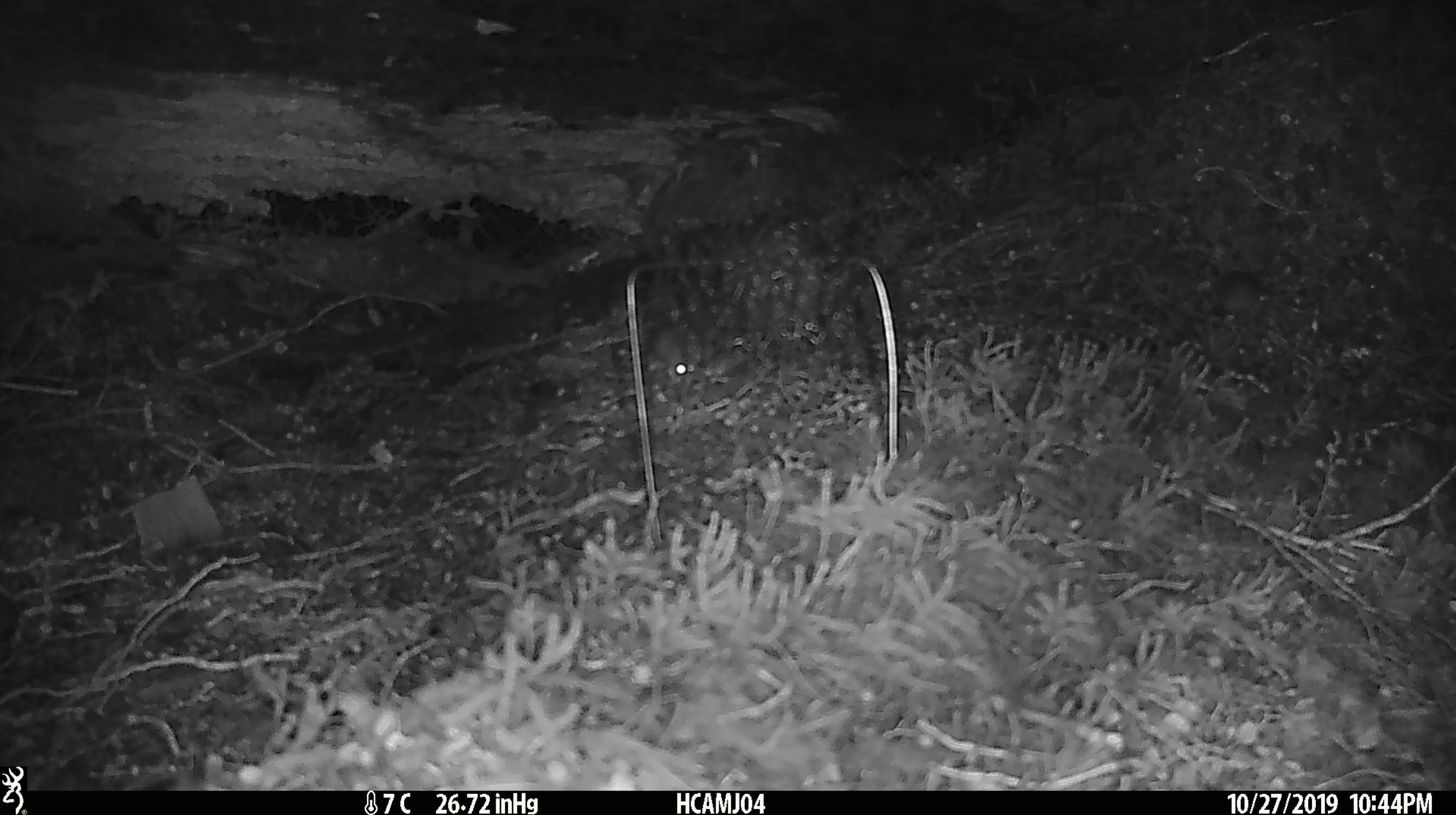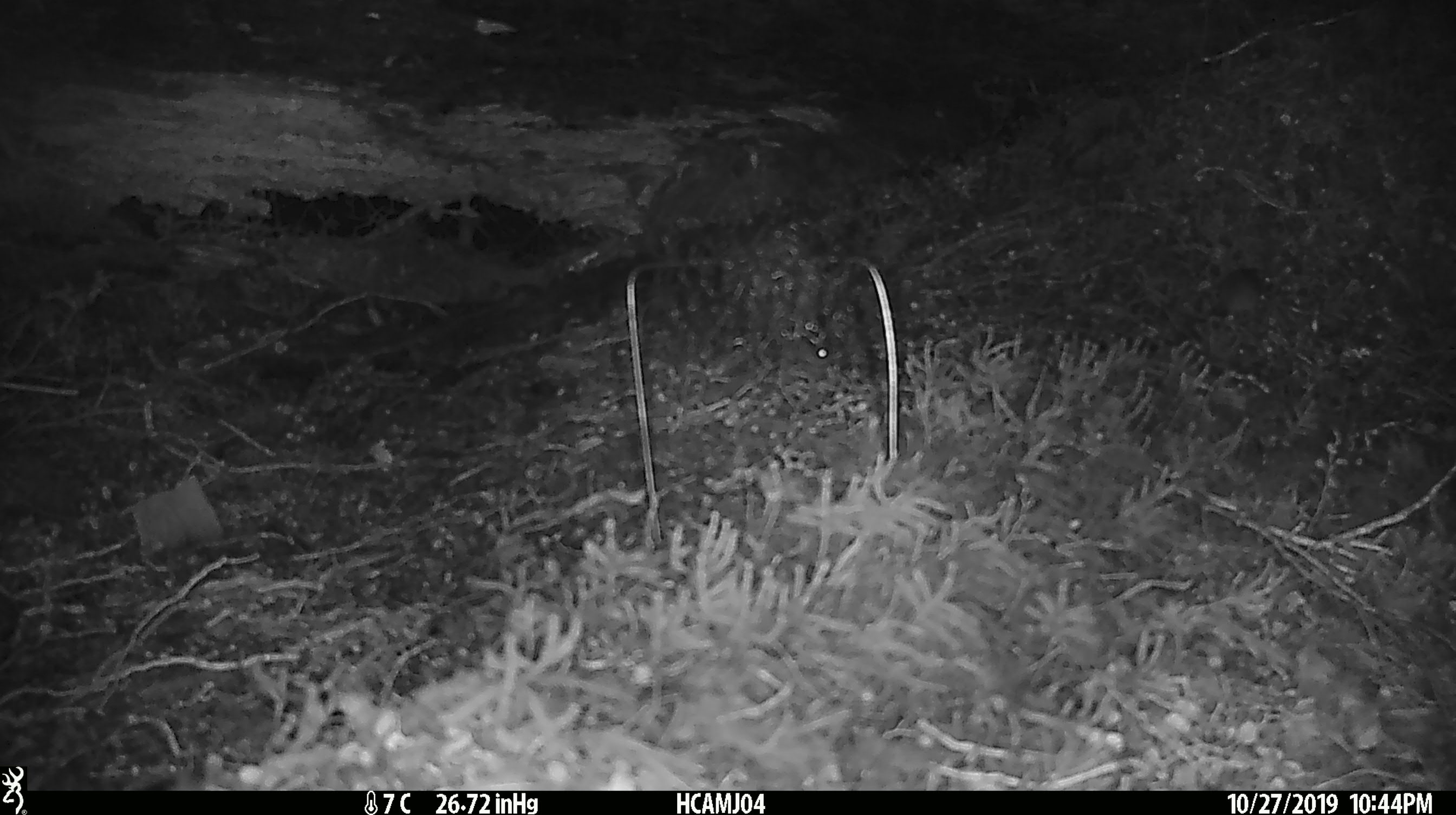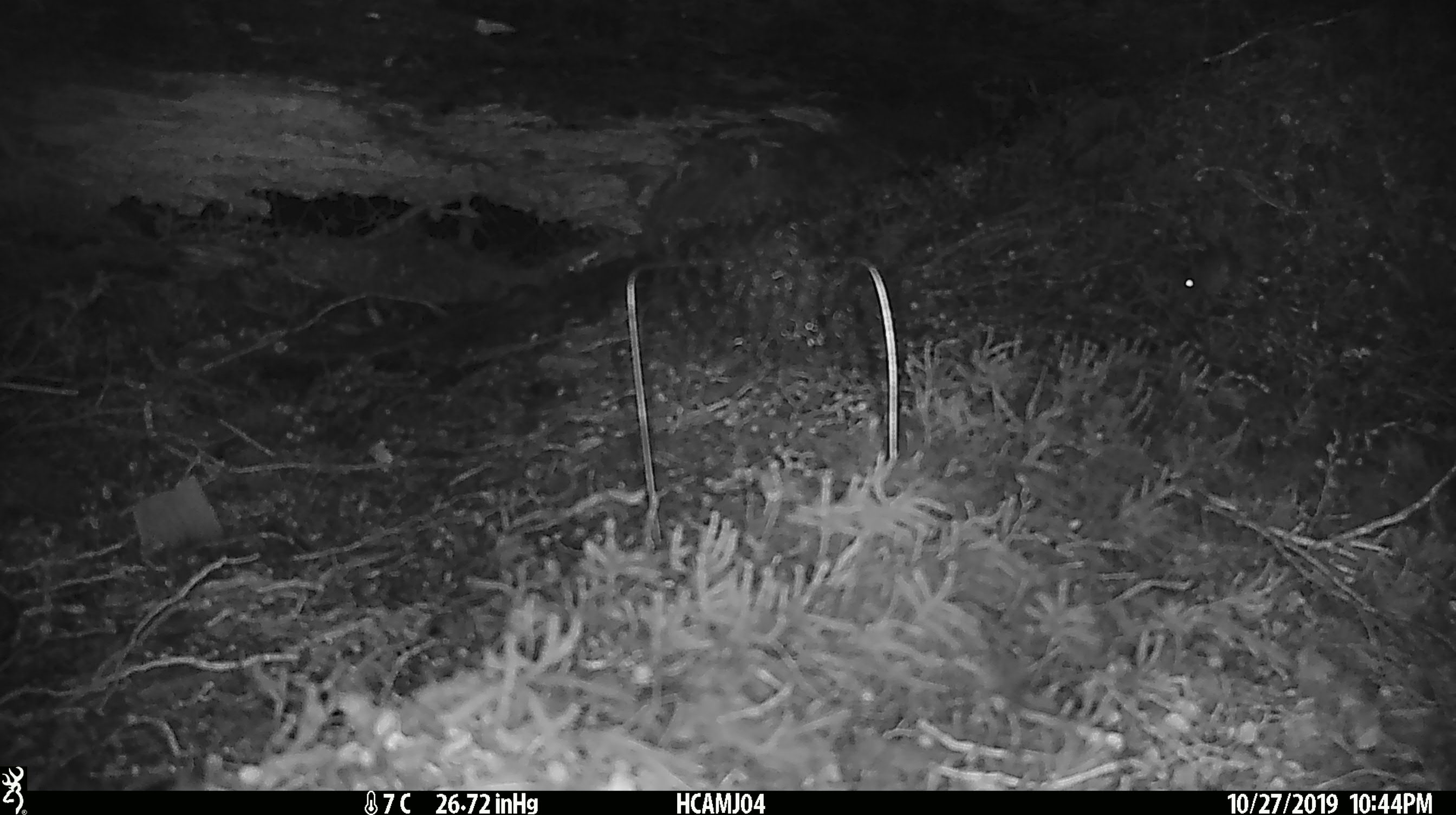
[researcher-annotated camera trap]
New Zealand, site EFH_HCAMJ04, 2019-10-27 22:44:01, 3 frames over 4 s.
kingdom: Animalia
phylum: Chordata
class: Mammalia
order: Rodentia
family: Muridae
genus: Mus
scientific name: Mus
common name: mouse